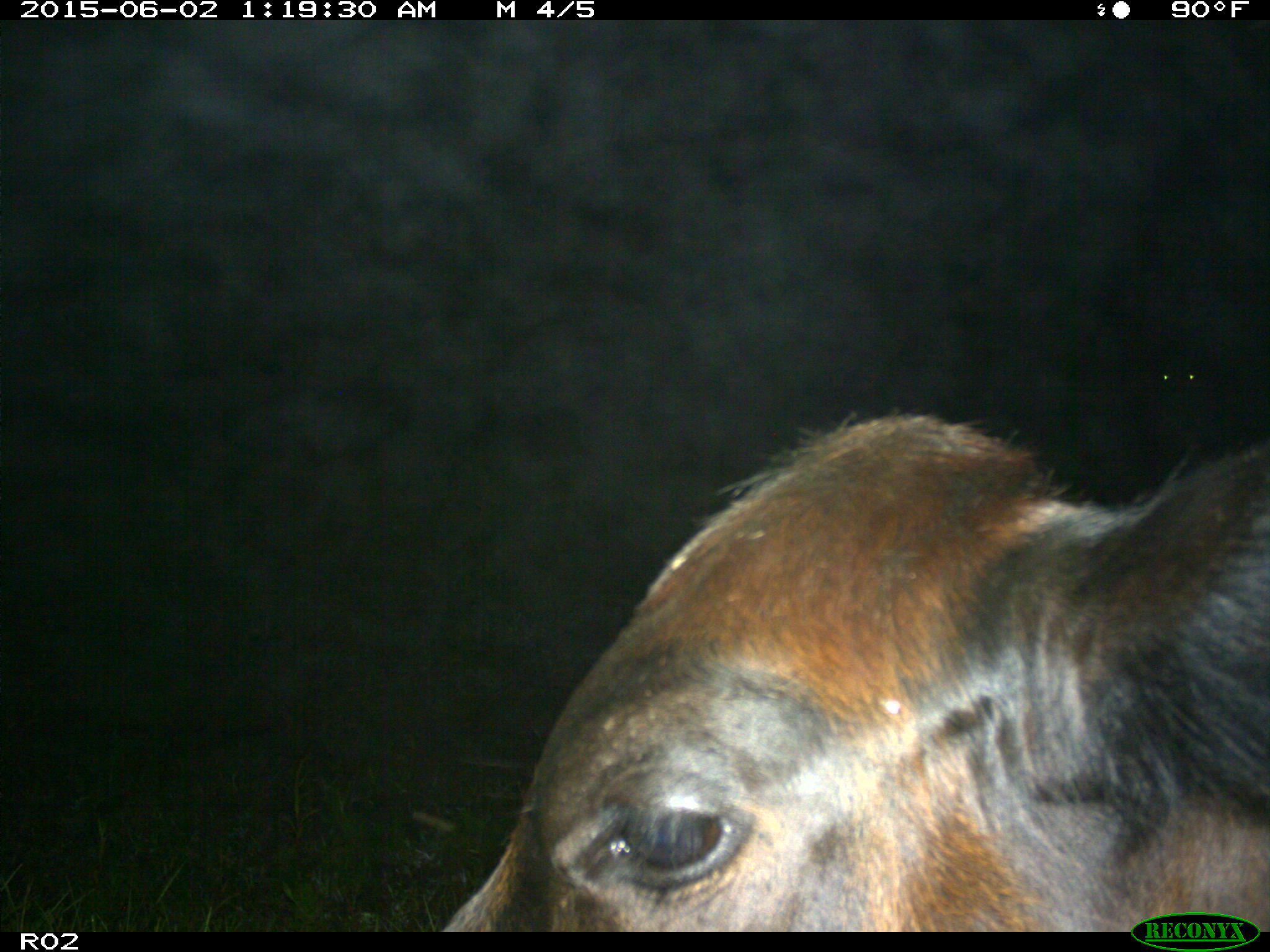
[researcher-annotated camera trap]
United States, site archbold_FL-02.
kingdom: Animalia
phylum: Chordata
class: Mammalia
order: Artiodactyla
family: Bovidae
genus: Bos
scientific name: Bos taurus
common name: domestic cow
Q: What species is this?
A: Bos taurus (domestic cow).